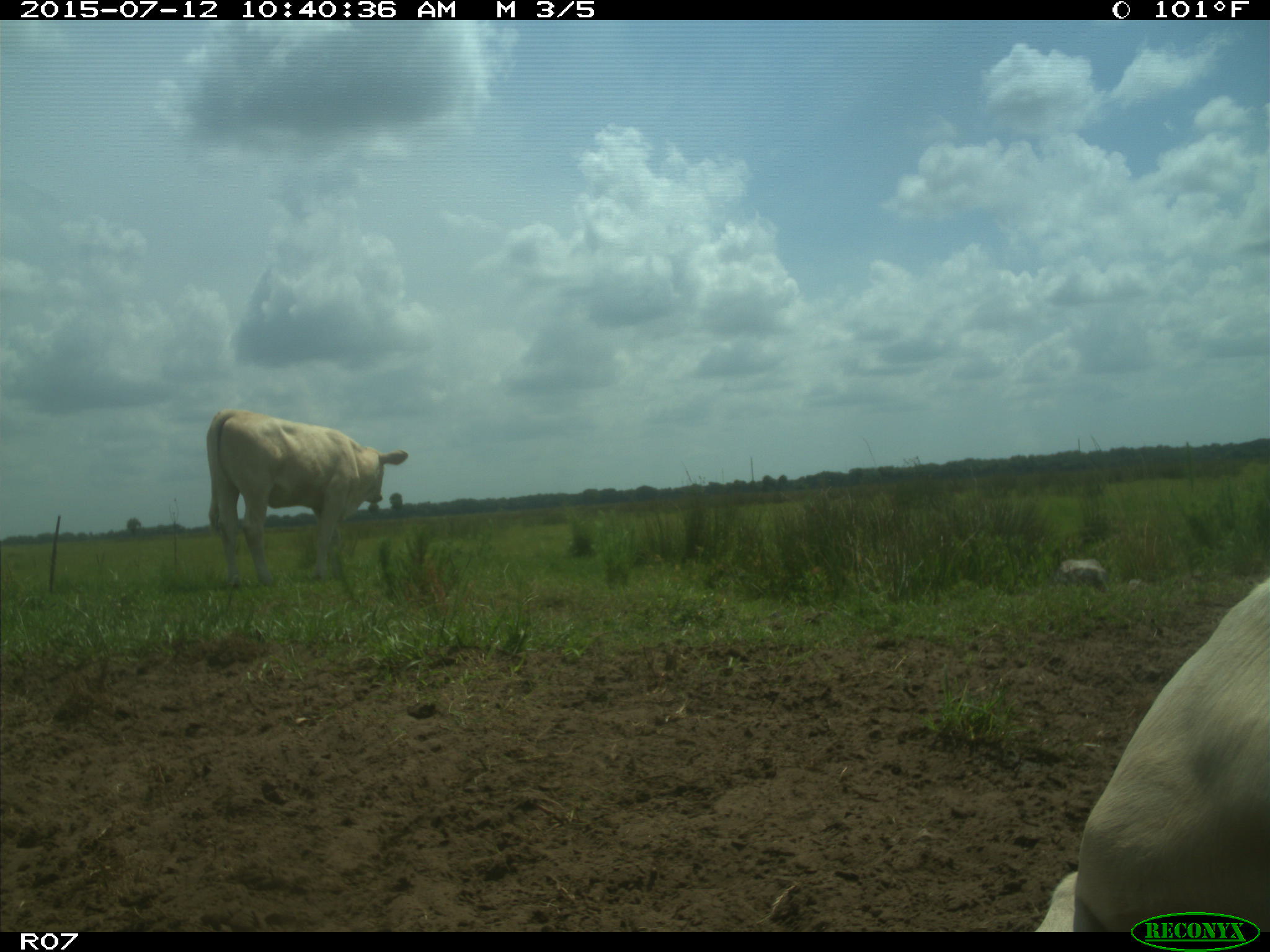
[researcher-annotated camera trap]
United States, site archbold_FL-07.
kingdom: Animalia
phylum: Chordata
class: Mammalia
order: Artiodactyla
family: Bovidae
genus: Bos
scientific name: Bos taurus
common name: domestic cow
Bos taurus (domestic cow).